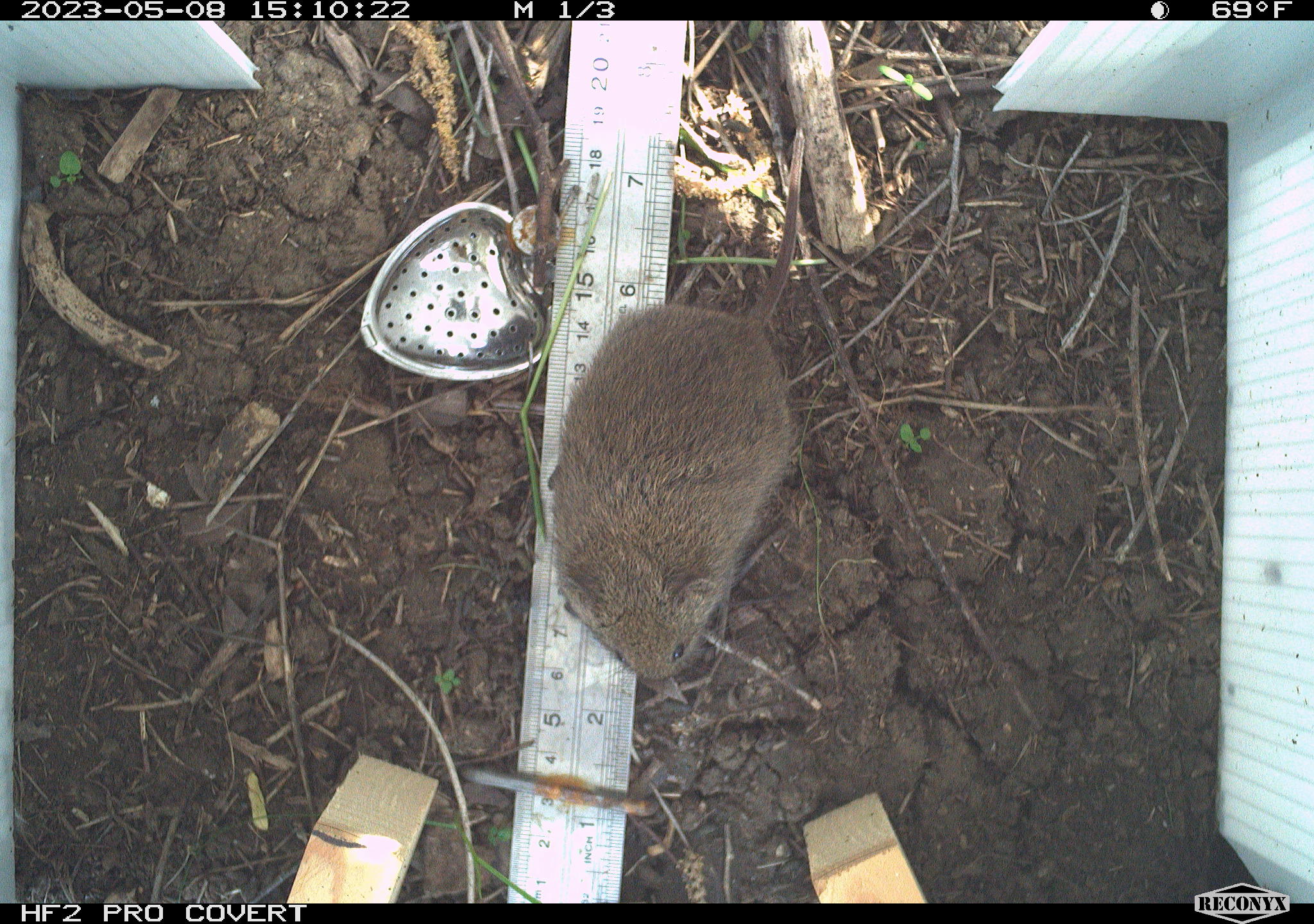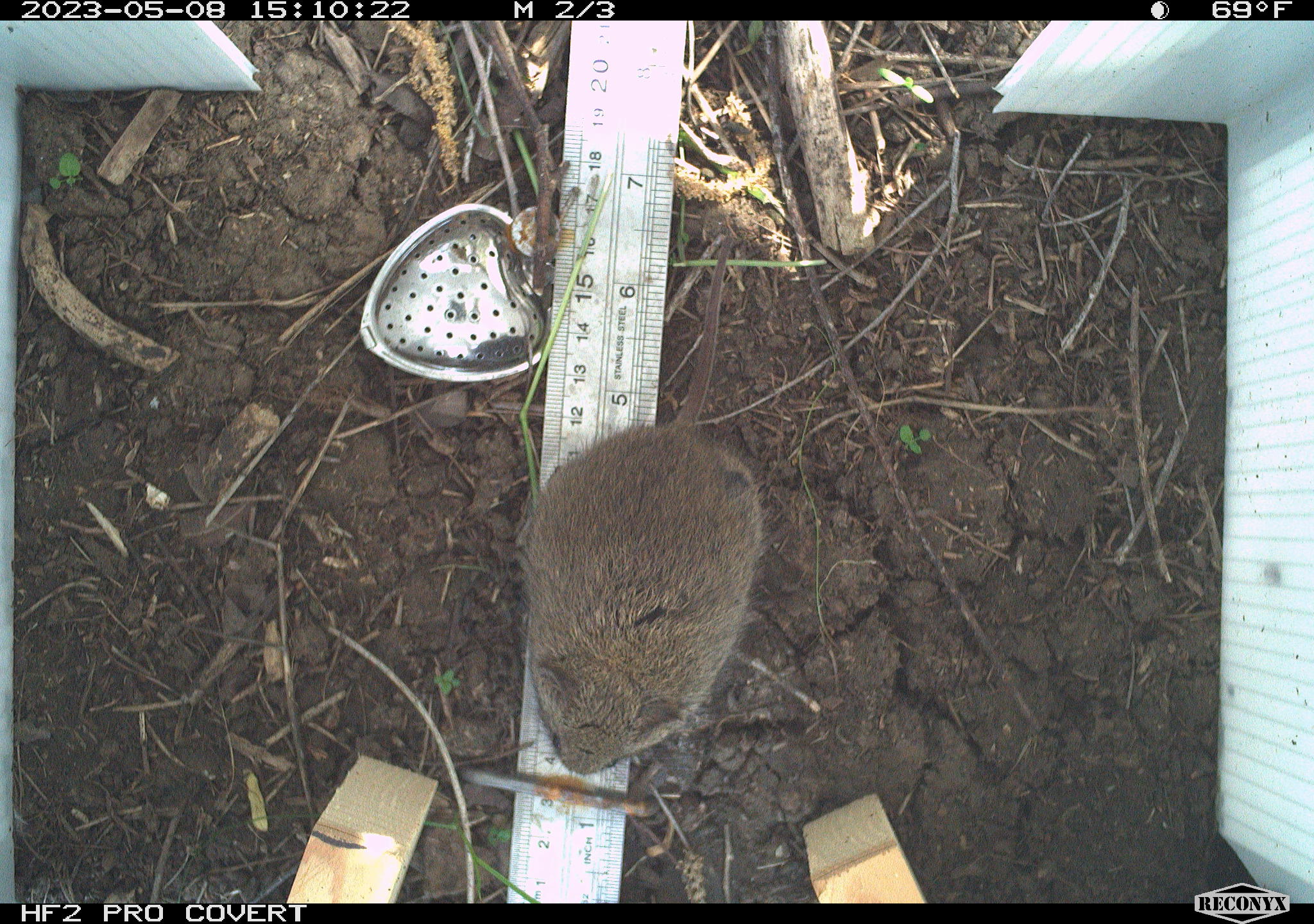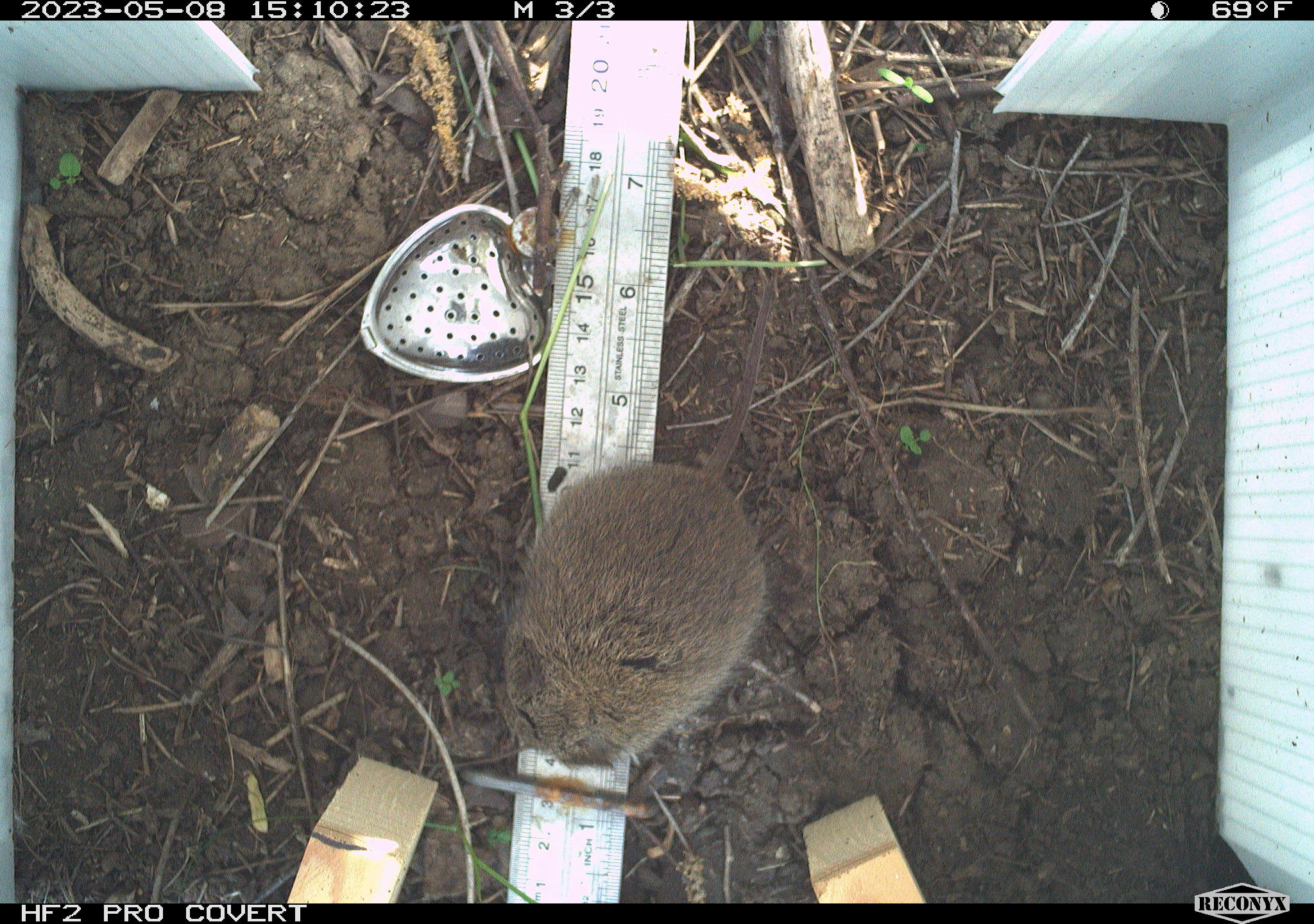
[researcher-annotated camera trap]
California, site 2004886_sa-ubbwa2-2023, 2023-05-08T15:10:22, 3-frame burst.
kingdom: Animalia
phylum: Chordata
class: Mammalia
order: Rodentia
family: Cricetidae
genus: Microtus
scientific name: Microtus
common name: meadow vole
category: microtus species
Microtus species (meadow vole) (Microtus).